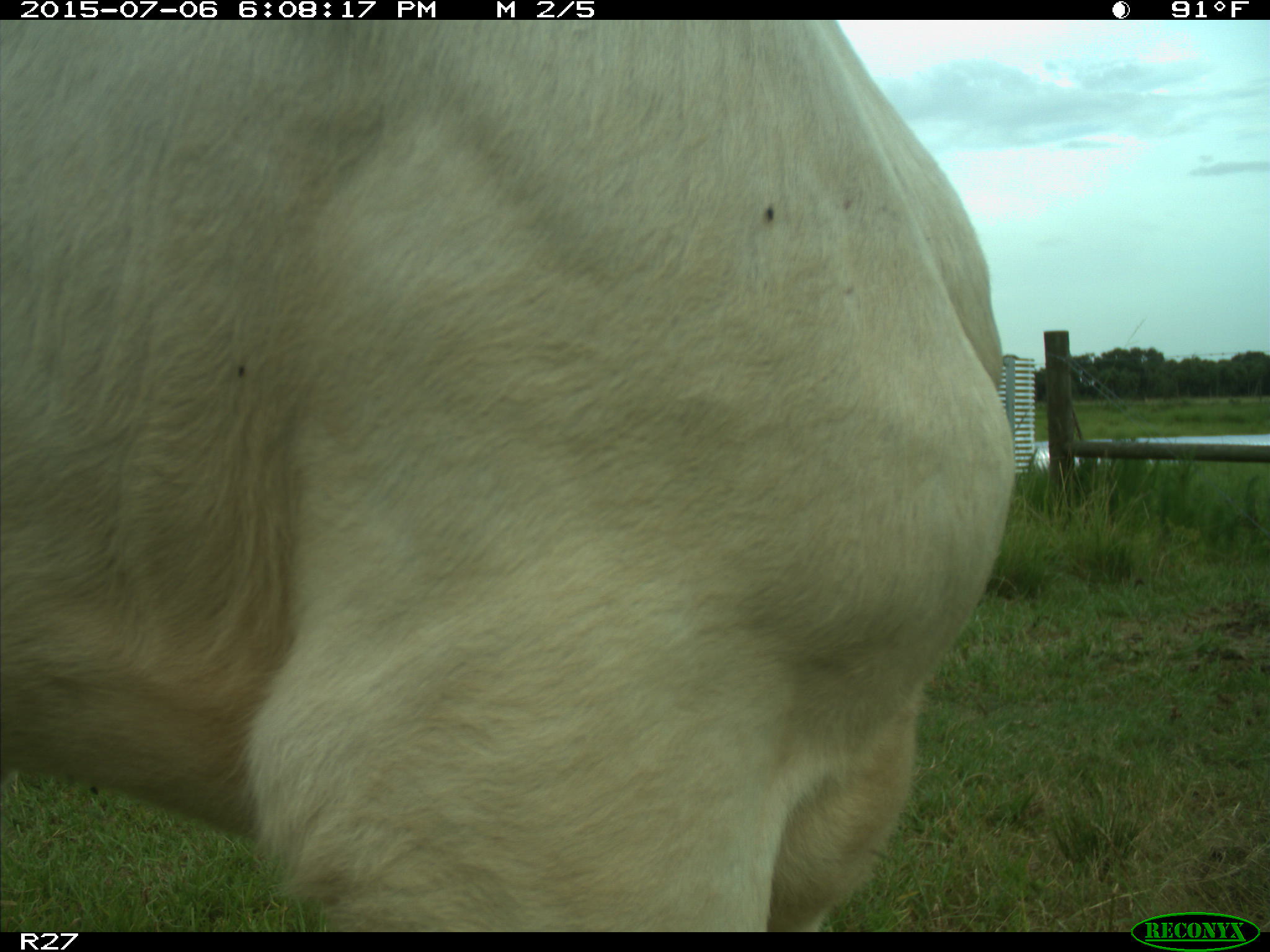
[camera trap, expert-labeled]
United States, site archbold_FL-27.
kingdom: Animalia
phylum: Chordata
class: Mammalia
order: Artiodactyla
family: Bovidae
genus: Bos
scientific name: Bos taurus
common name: domestic cow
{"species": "Bos taurus (domestic cow)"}